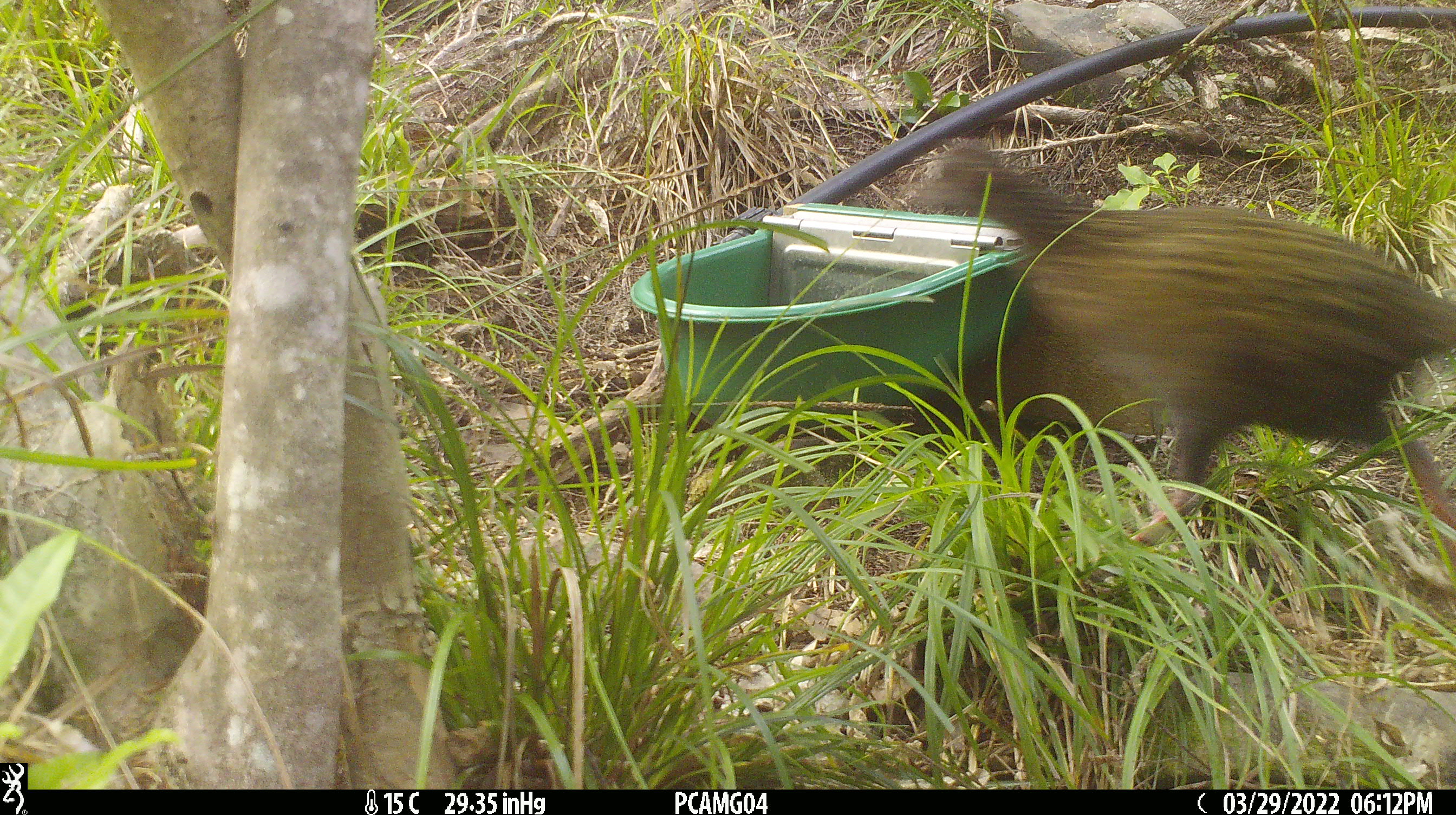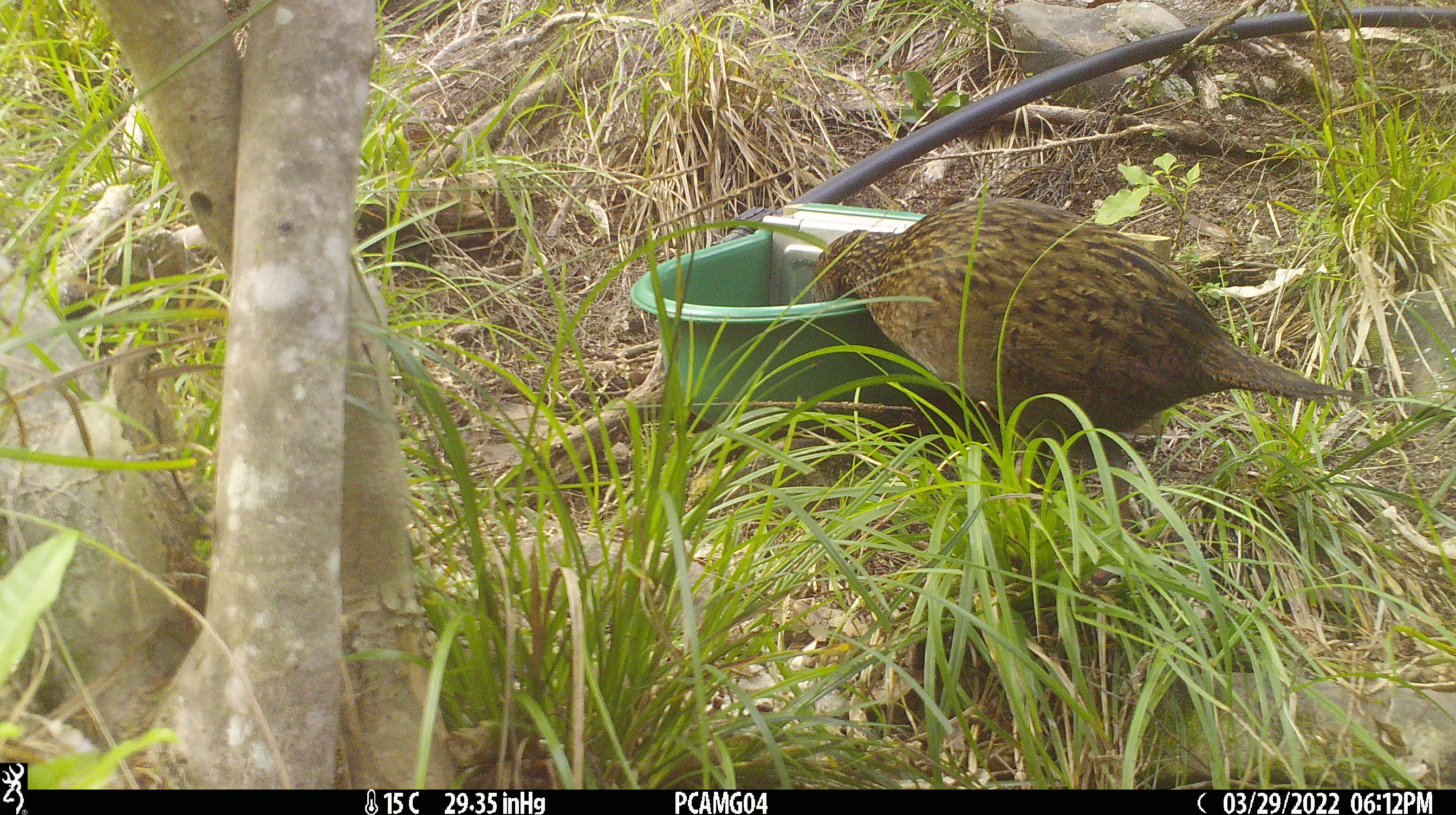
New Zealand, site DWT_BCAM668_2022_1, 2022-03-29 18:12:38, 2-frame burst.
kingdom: Animalia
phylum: Chordata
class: Aves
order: Gruiformes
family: Rallidae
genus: Gallirallus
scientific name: Gallirallus australis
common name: weka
Weka (Gallirallus australis).